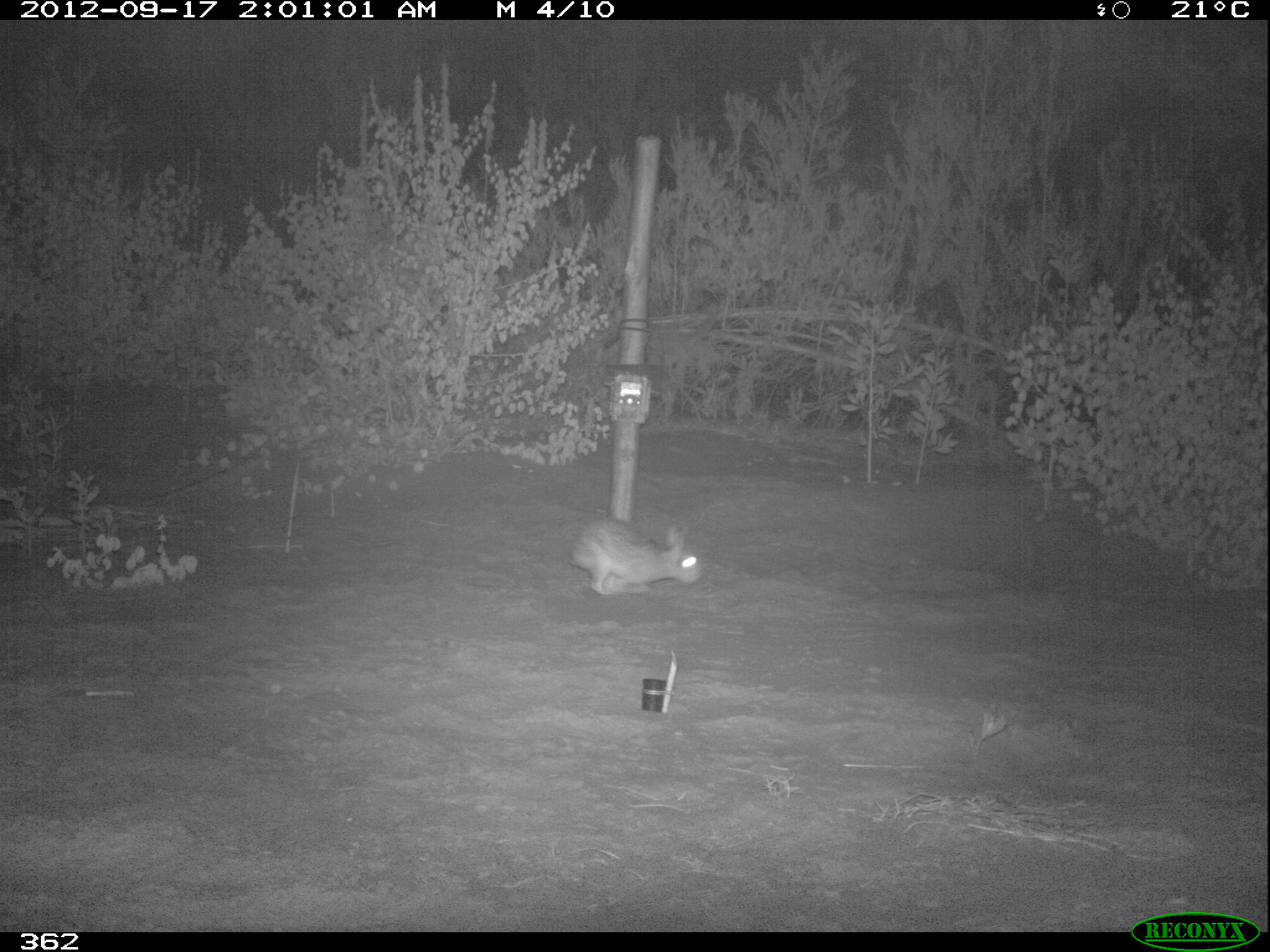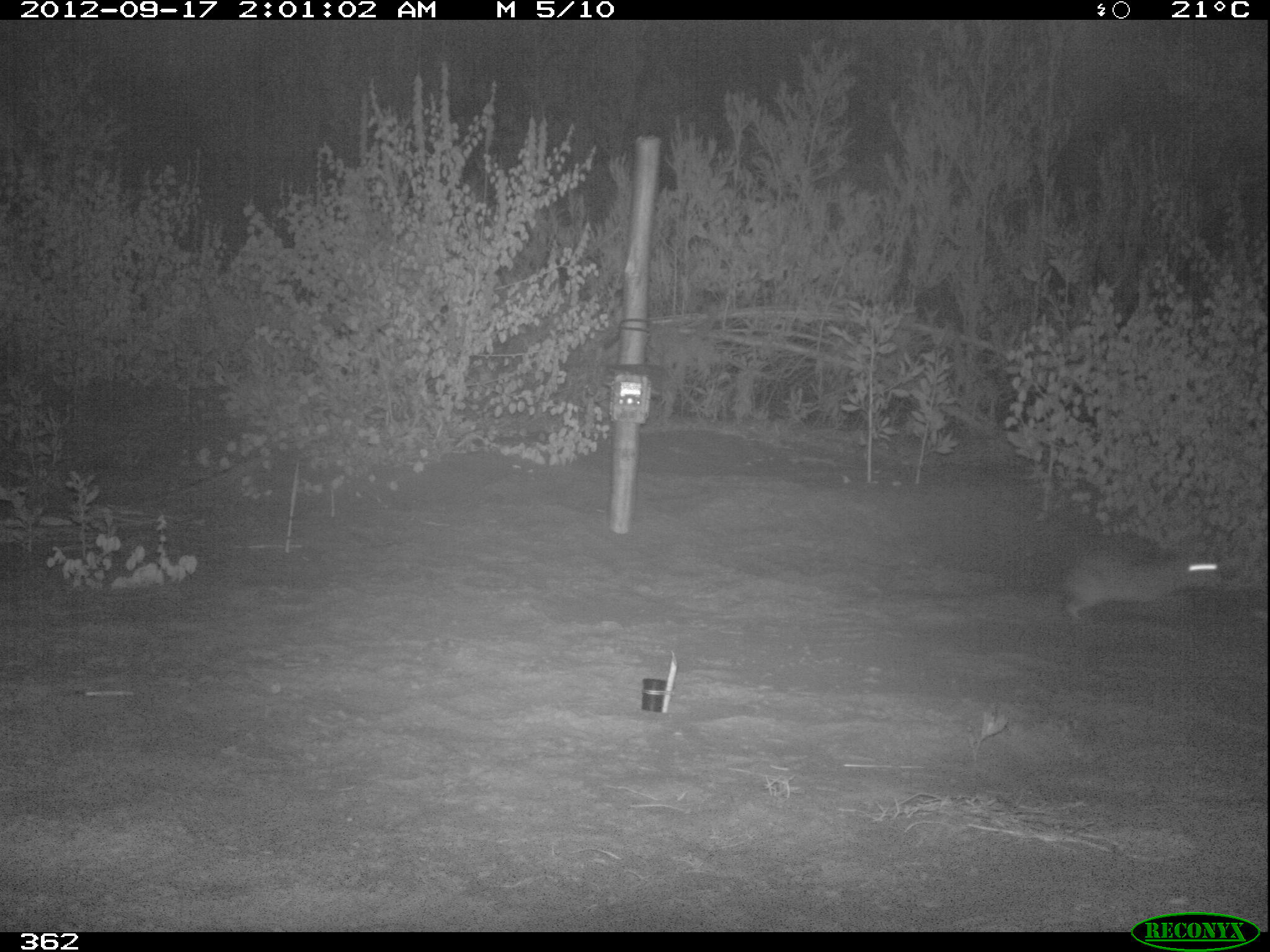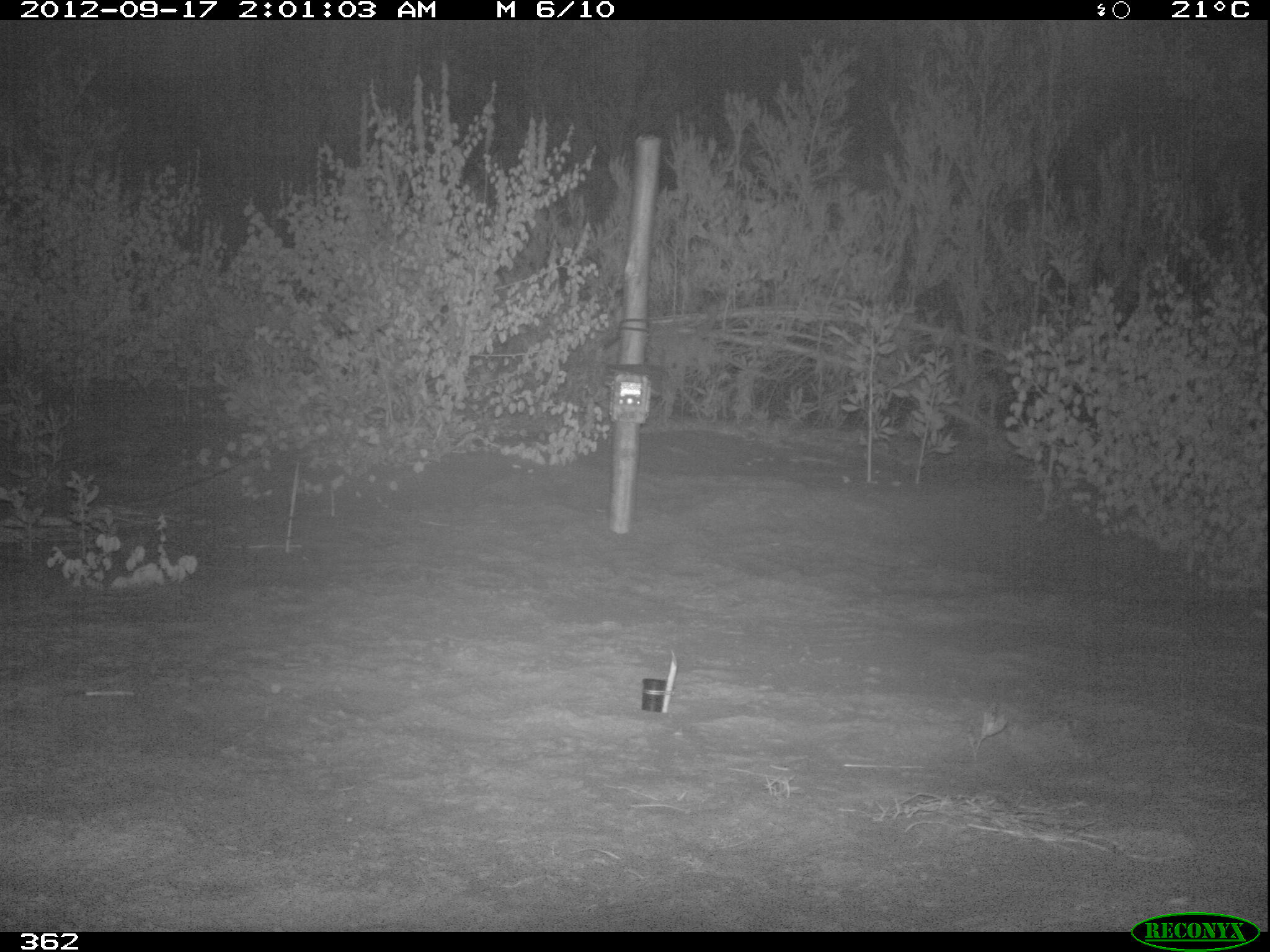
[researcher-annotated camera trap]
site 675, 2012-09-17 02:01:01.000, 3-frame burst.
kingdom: Animalia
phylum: Chordata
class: Mammalia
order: Lagomorpha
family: Leporidae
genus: Sylvilagus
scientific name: Sylvilagus brasiliensis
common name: tapeti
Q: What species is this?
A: Sylvilagus brasiliensis (tapeti).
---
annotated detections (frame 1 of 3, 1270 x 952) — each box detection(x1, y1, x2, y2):
sylvilagus brasiliensis: detection(559, 515, 702, 594)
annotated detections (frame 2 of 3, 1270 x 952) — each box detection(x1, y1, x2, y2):
sylvilagus brasiliensis: detection(1043, 529, 1223, 624)